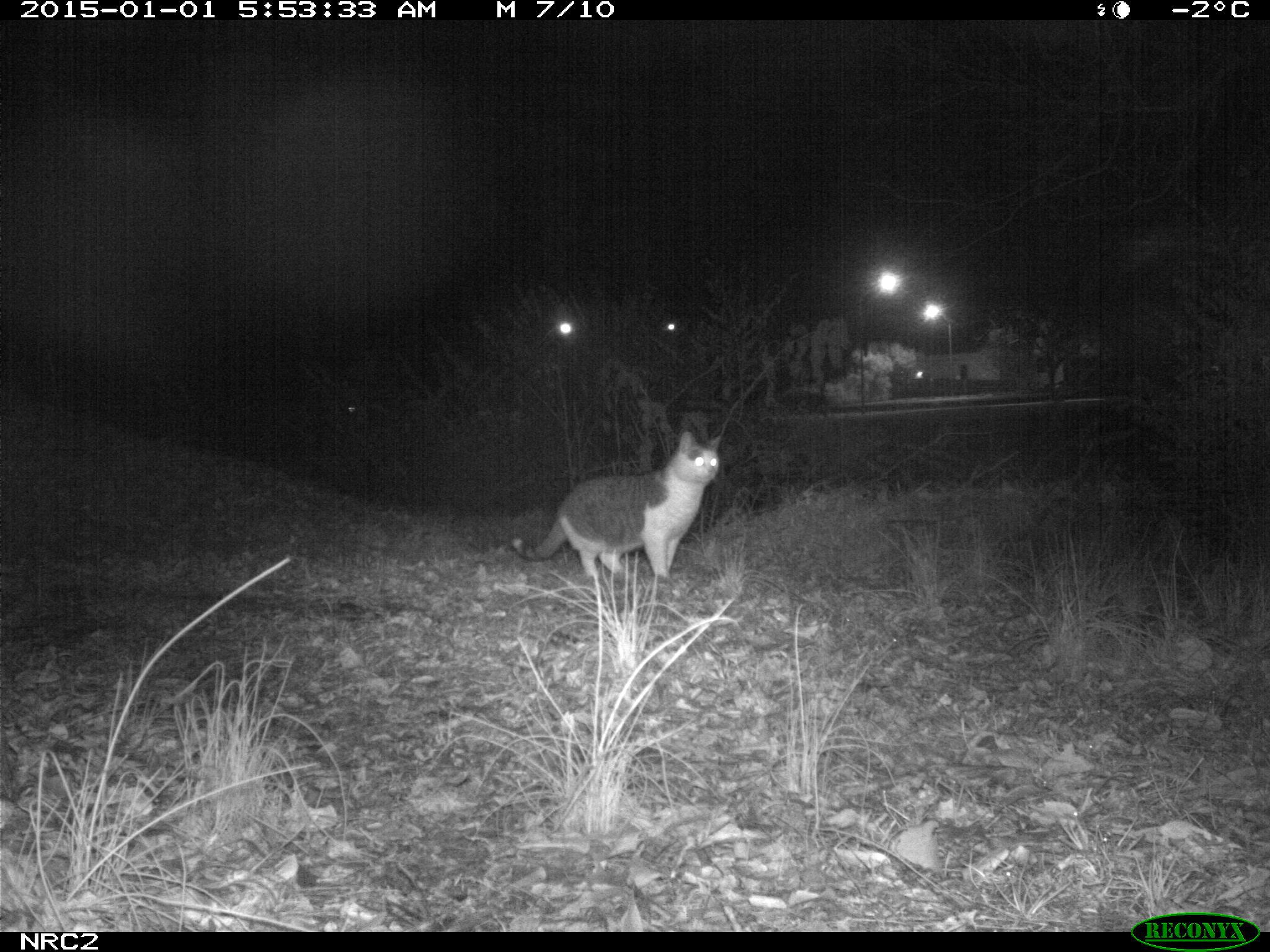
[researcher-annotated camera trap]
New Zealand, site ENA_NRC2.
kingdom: Animalia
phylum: Chordata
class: Mammalia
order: Carnivora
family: Felidae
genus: Felis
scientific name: Felis catus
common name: domestic cat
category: cat